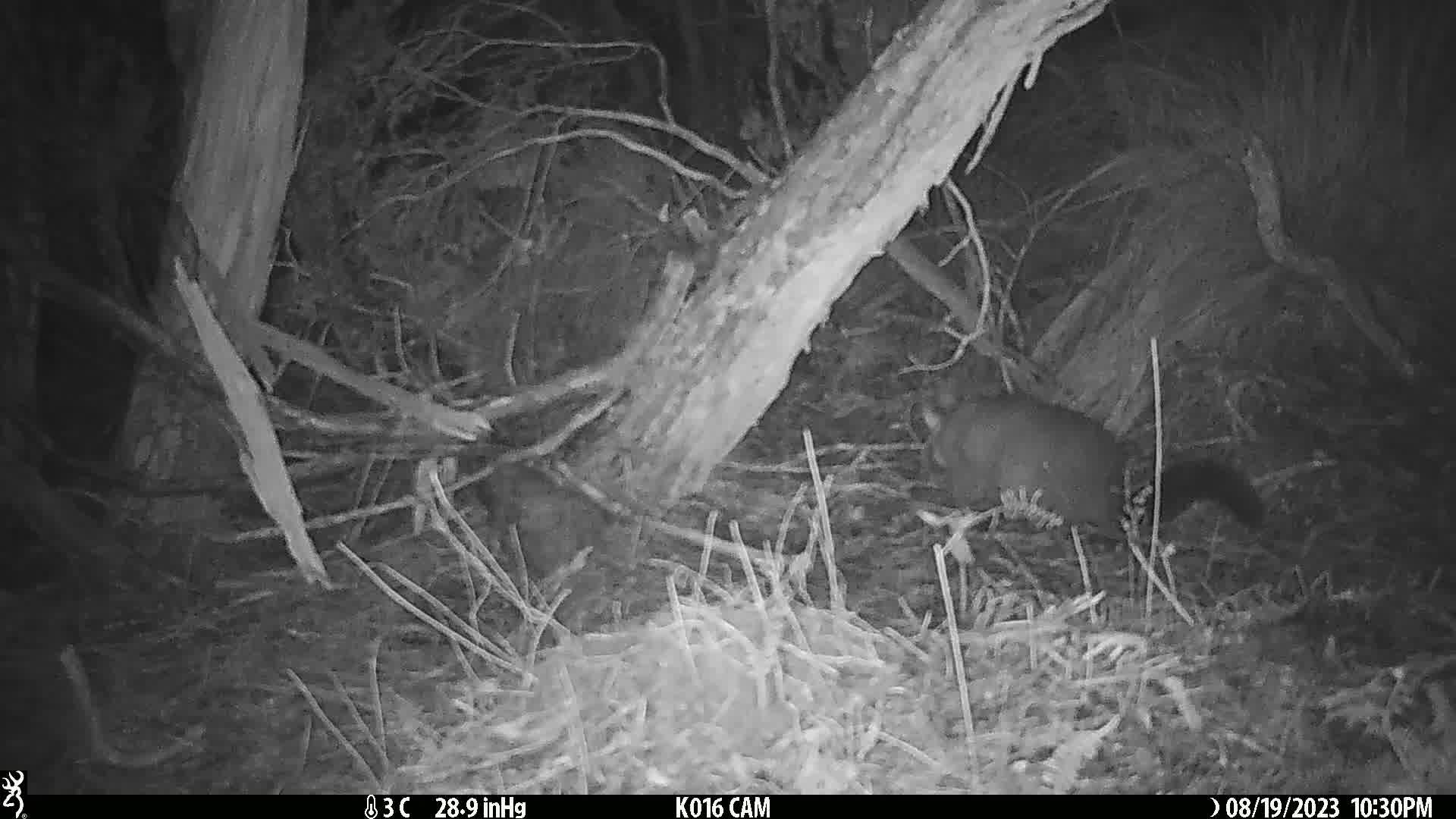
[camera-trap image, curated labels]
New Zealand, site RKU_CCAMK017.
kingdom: Animalia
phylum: Chordata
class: Mammalia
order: Diprotodontia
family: Phalangeridae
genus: Trichosurus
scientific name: Trichosurus vulpecula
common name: common brushtail possum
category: possum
Possum (common brushtail possum) (Trichosurus vulpecula).